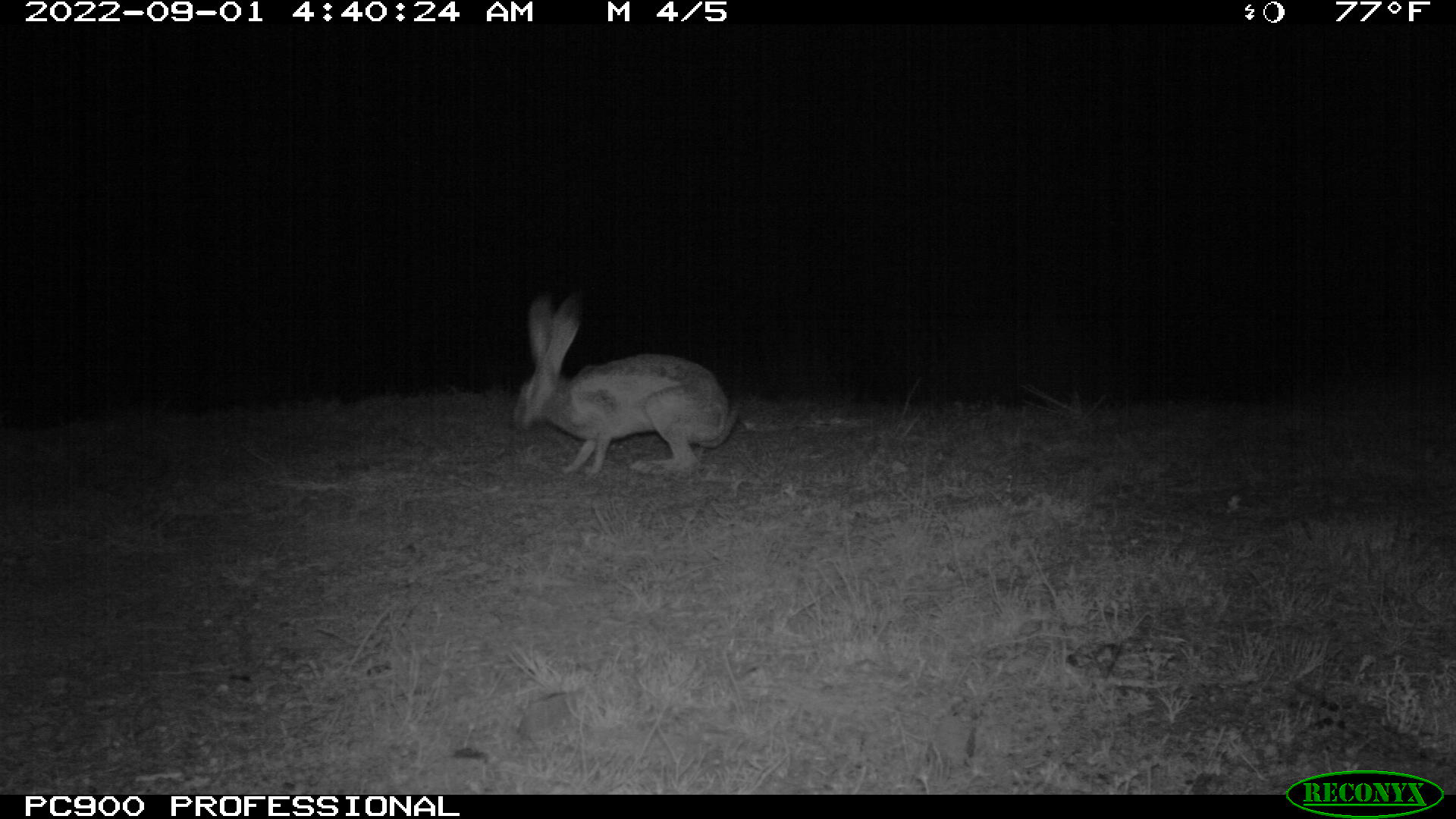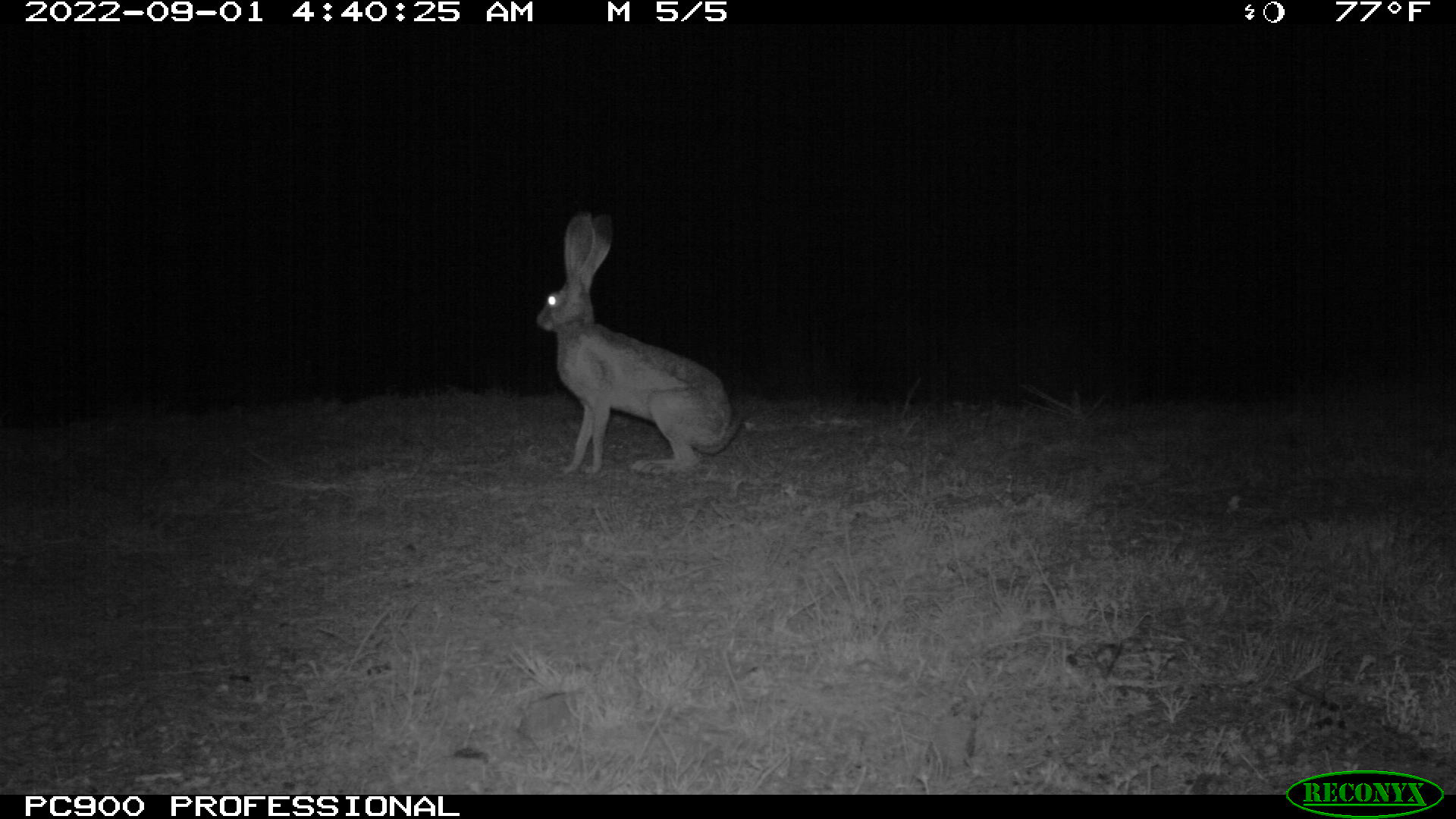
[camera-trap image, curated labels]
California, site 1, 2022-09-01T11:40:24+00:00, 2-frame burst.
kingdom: Animalia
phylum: Chordata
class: Mammalia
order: Lagomorpha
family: Leporidae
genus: Lepus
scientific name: Lepus californicus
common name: black-tailed jackrabbit